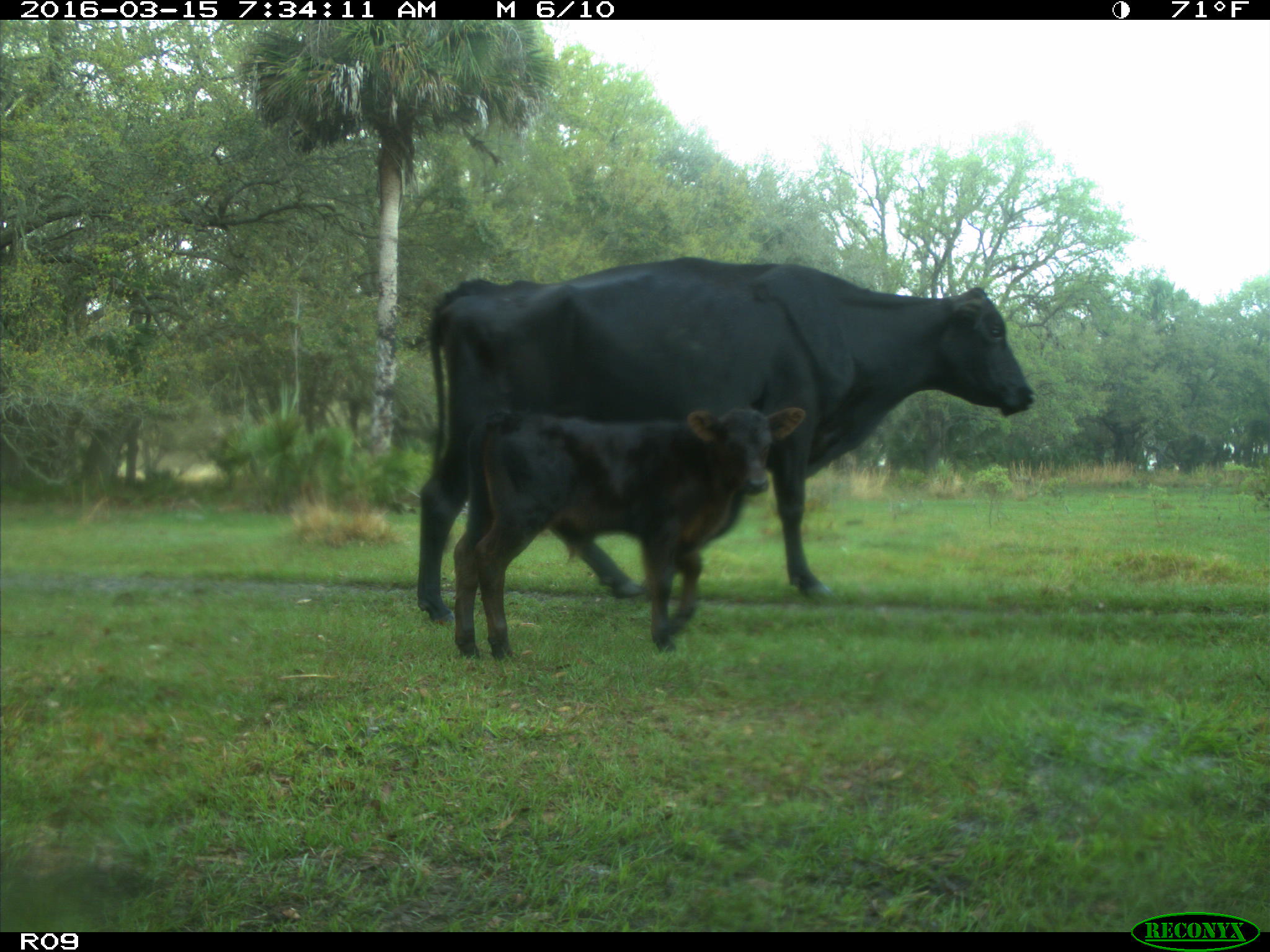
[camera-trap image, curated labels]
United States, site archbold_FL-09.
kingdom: Animalia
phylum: Chordata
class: Mammalia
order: Artiodactyla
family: Bovidae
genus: Bos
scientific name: Bos taurus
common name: domestic cow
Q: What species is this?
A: Bos taurus (domestic cow).